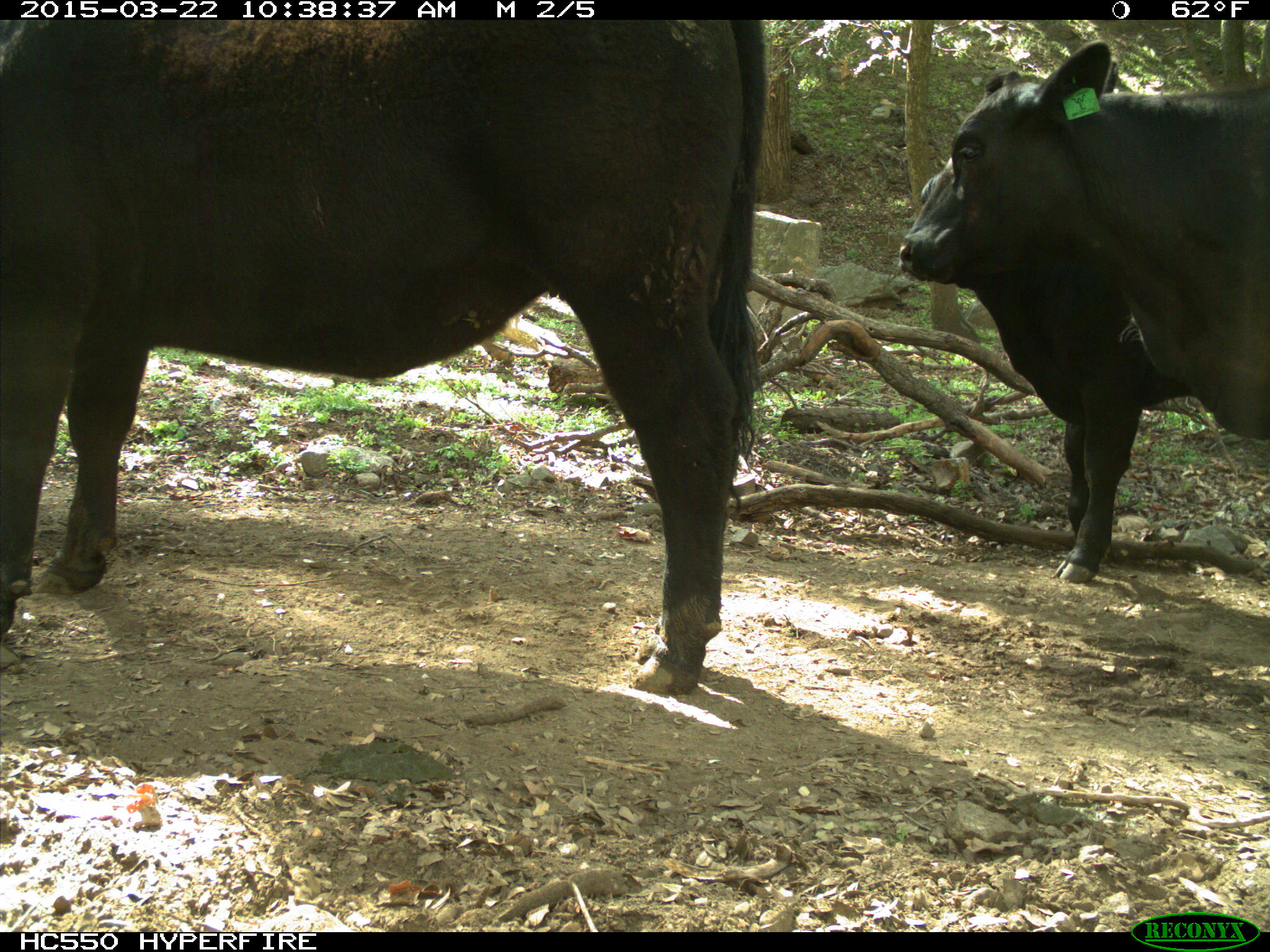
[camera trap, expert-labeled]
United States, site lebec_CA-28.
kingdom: Animalia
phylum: Chordata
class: Mammalia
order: Artiodactyla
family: Bovidae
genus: Bos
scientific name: Bos taurus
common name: domestic cow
Bos taurus (domestic cow).